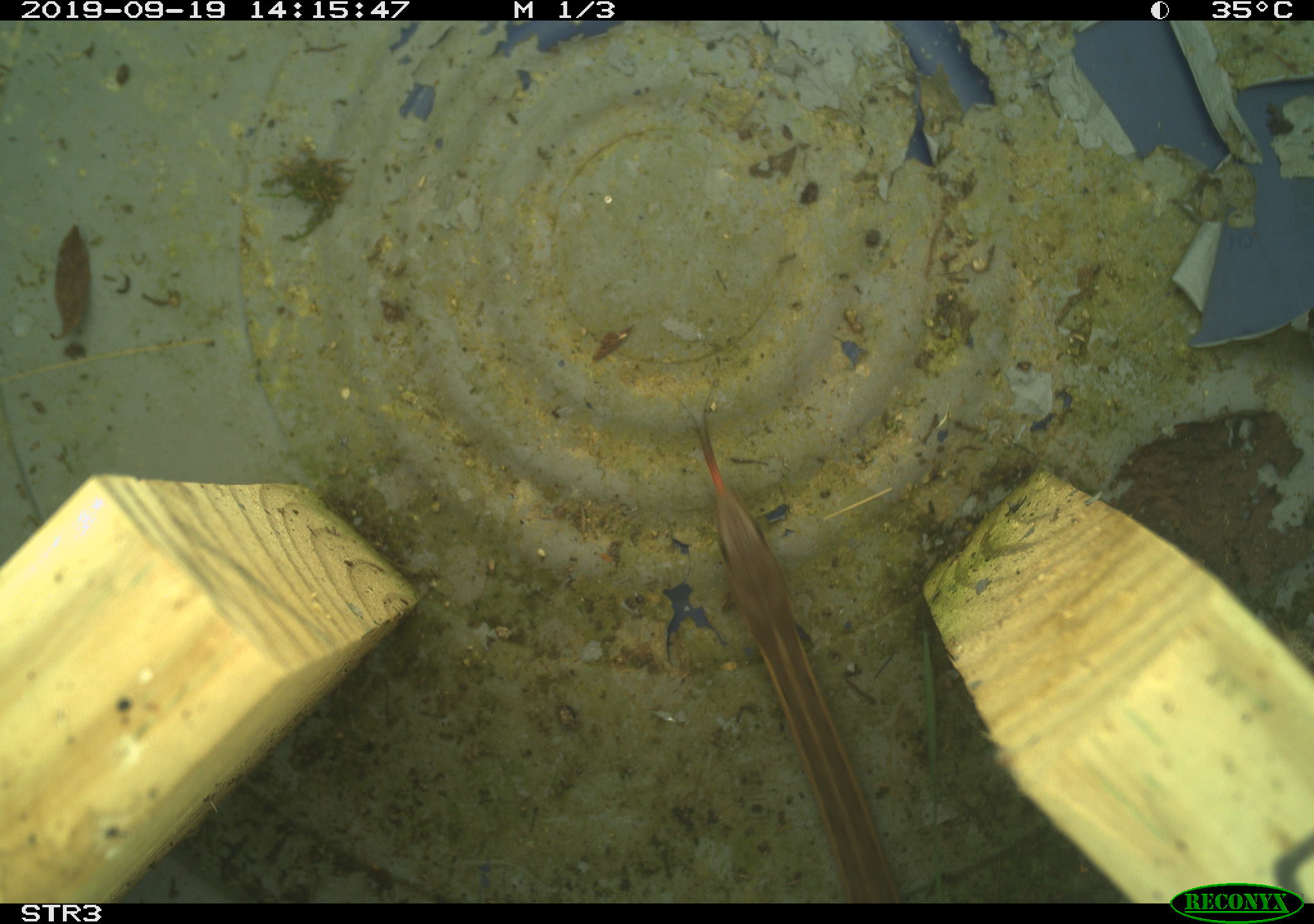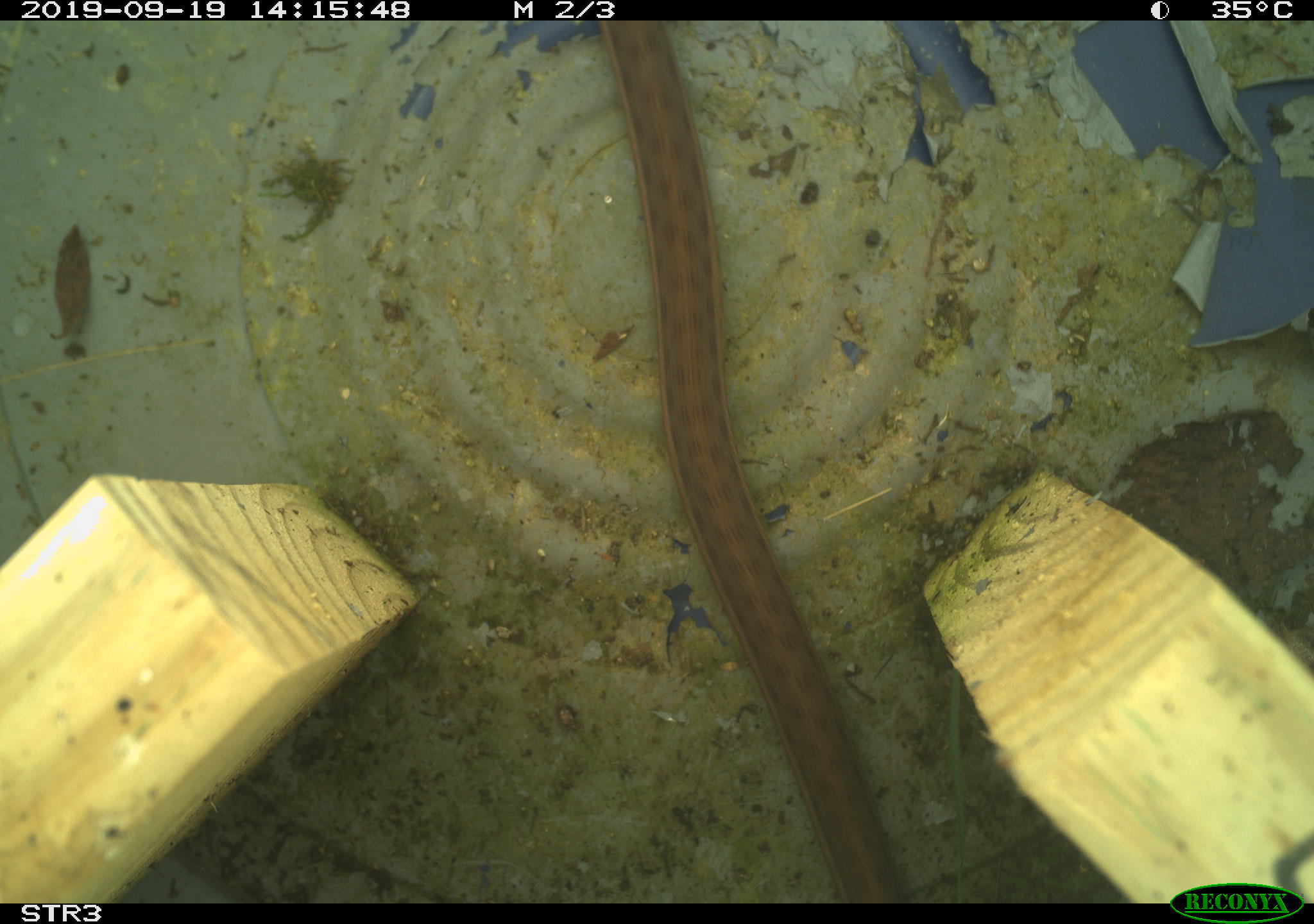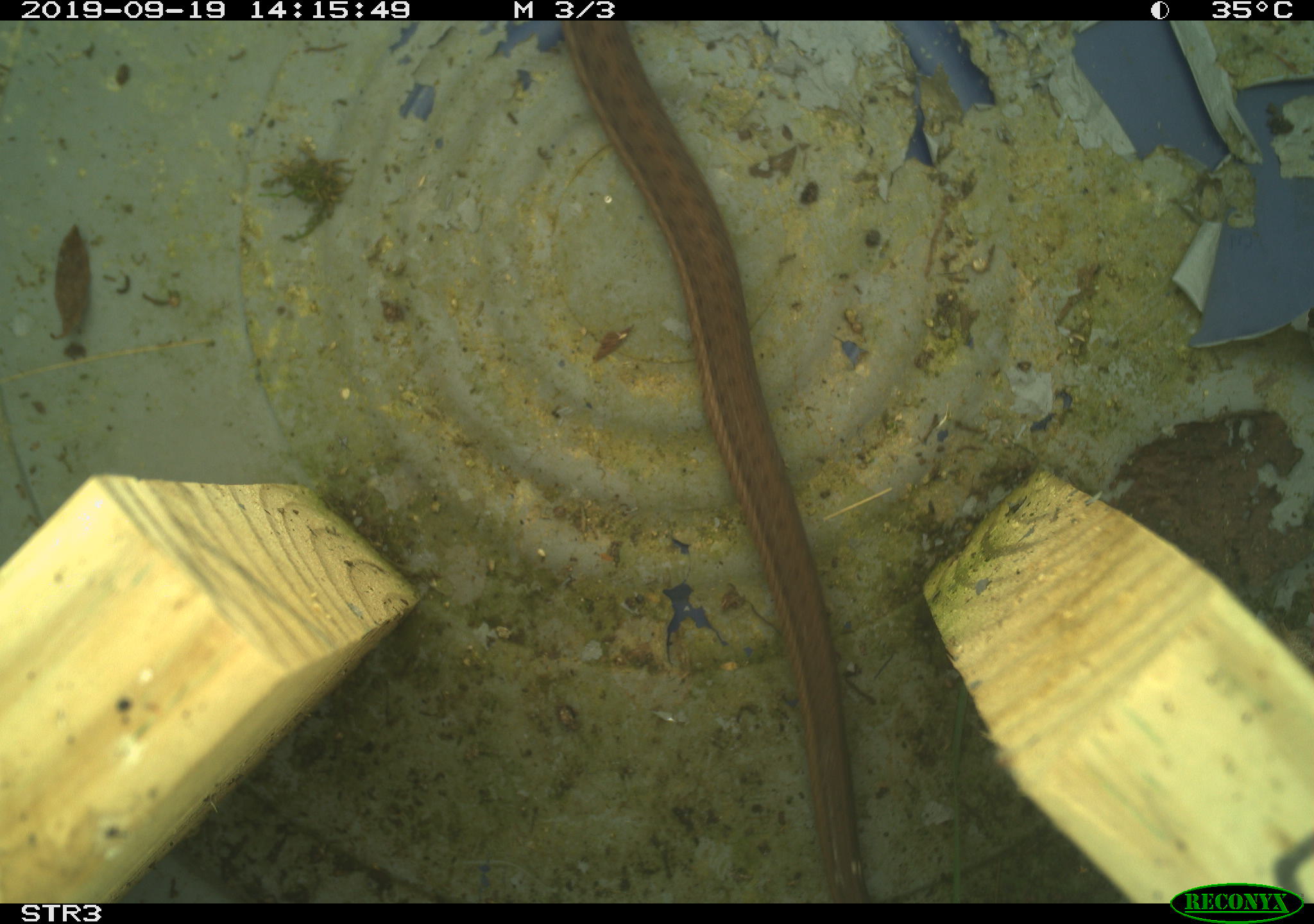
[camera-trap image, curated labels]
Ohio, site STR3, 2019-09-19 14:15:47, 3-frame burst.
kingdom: Animalia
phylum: Chordata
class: Reptilia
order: Squamata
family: Colubridae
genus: Thamnophis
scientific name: Thamnophis sirtalis sirtalis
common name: eastern gartersnake